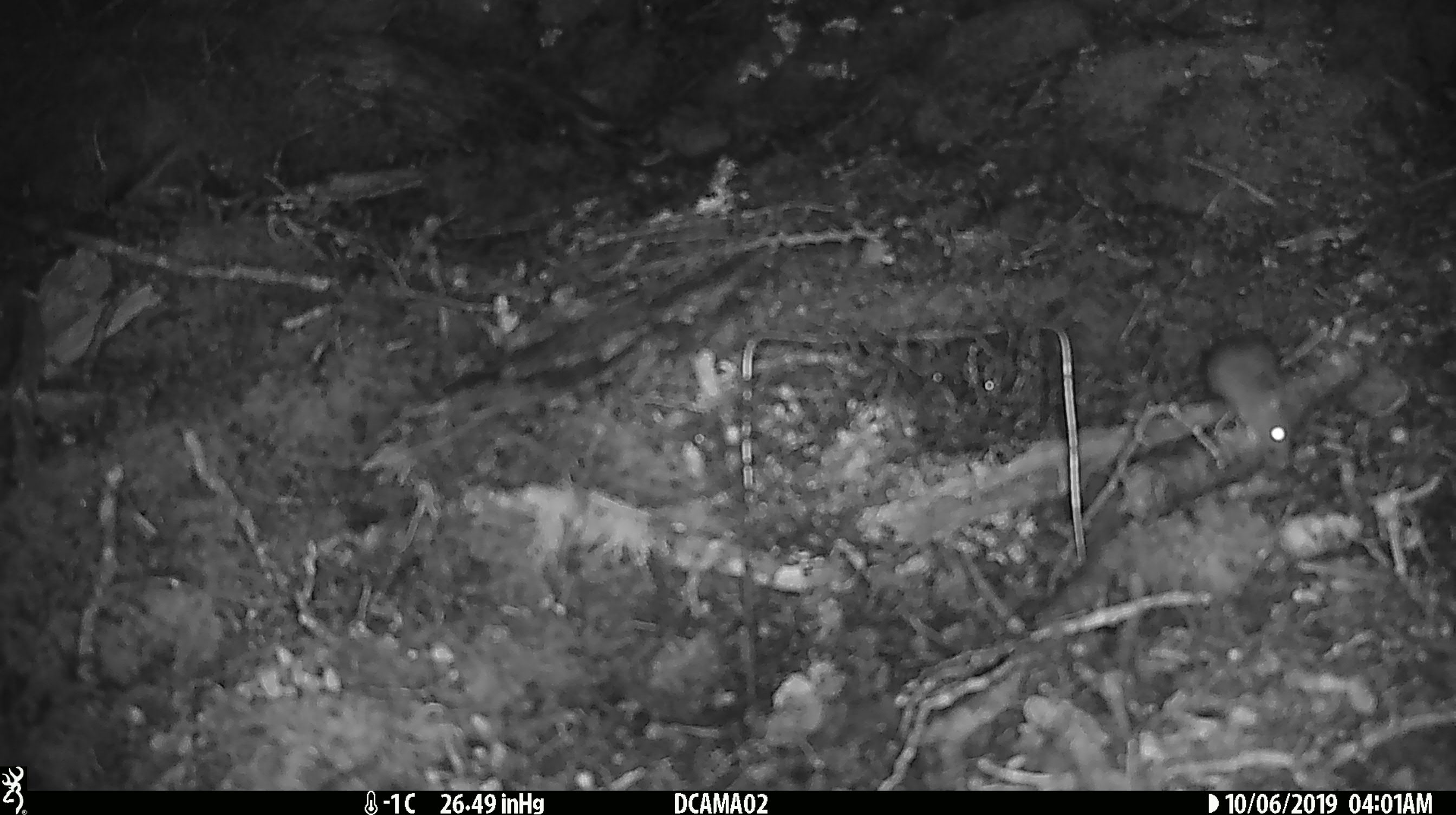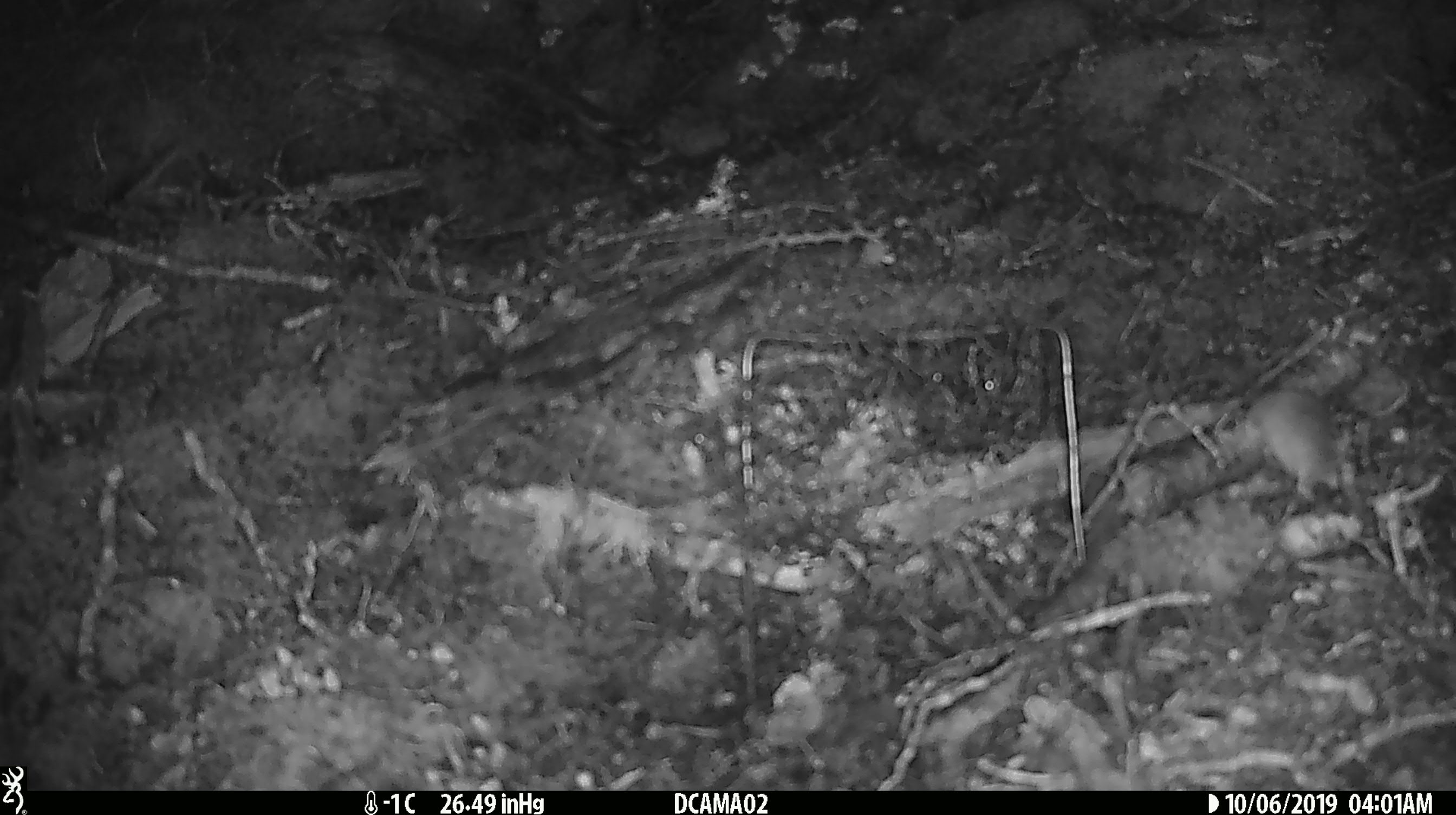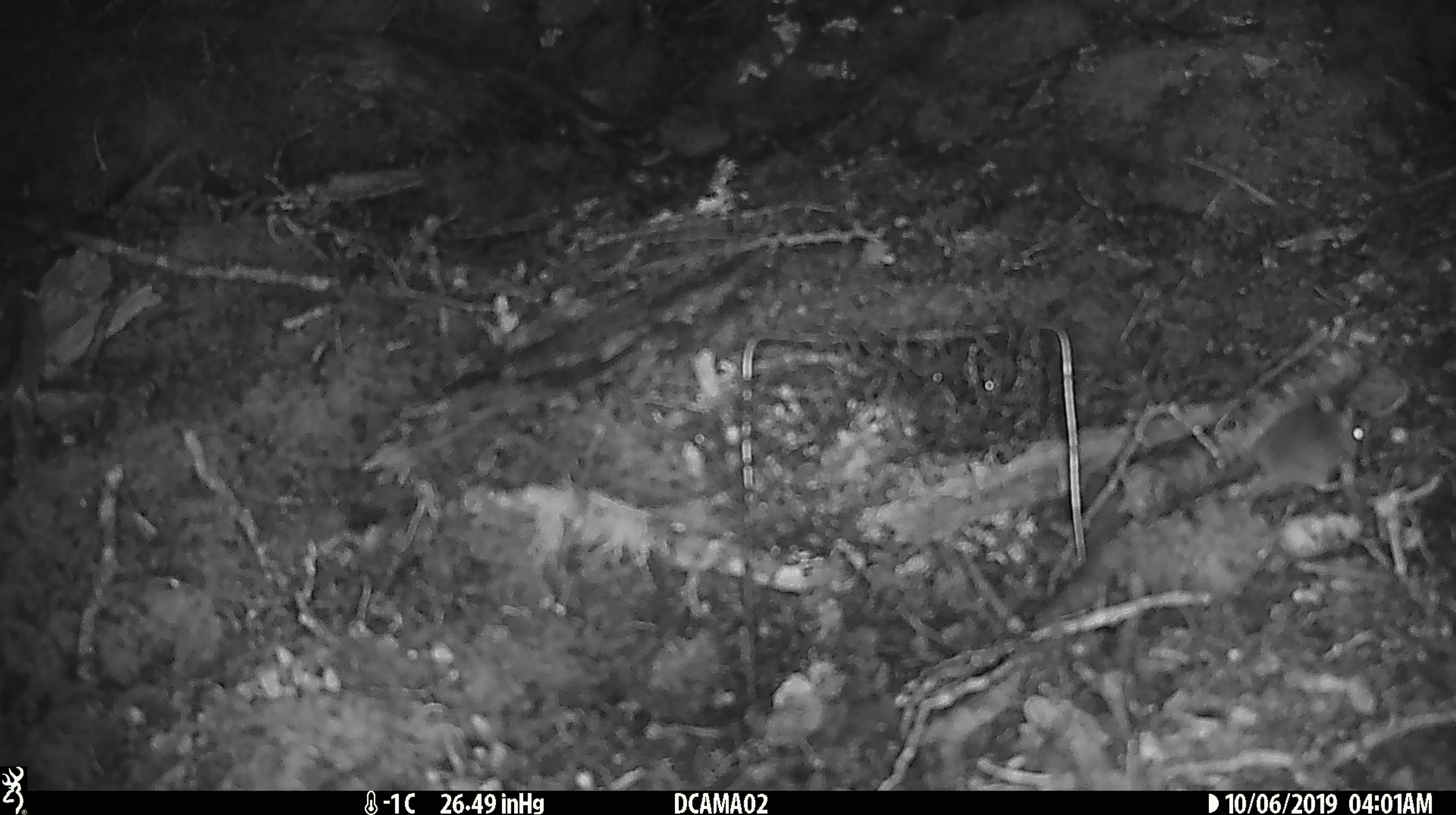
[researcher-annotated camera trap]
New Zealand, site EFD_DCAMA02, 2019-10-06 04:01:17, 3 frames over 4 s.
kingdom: Animalia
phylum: Chordata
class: Mammalia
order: Rodentia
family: Muridae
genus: Mus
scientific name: Mus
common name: mouse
Mouse (Mus).